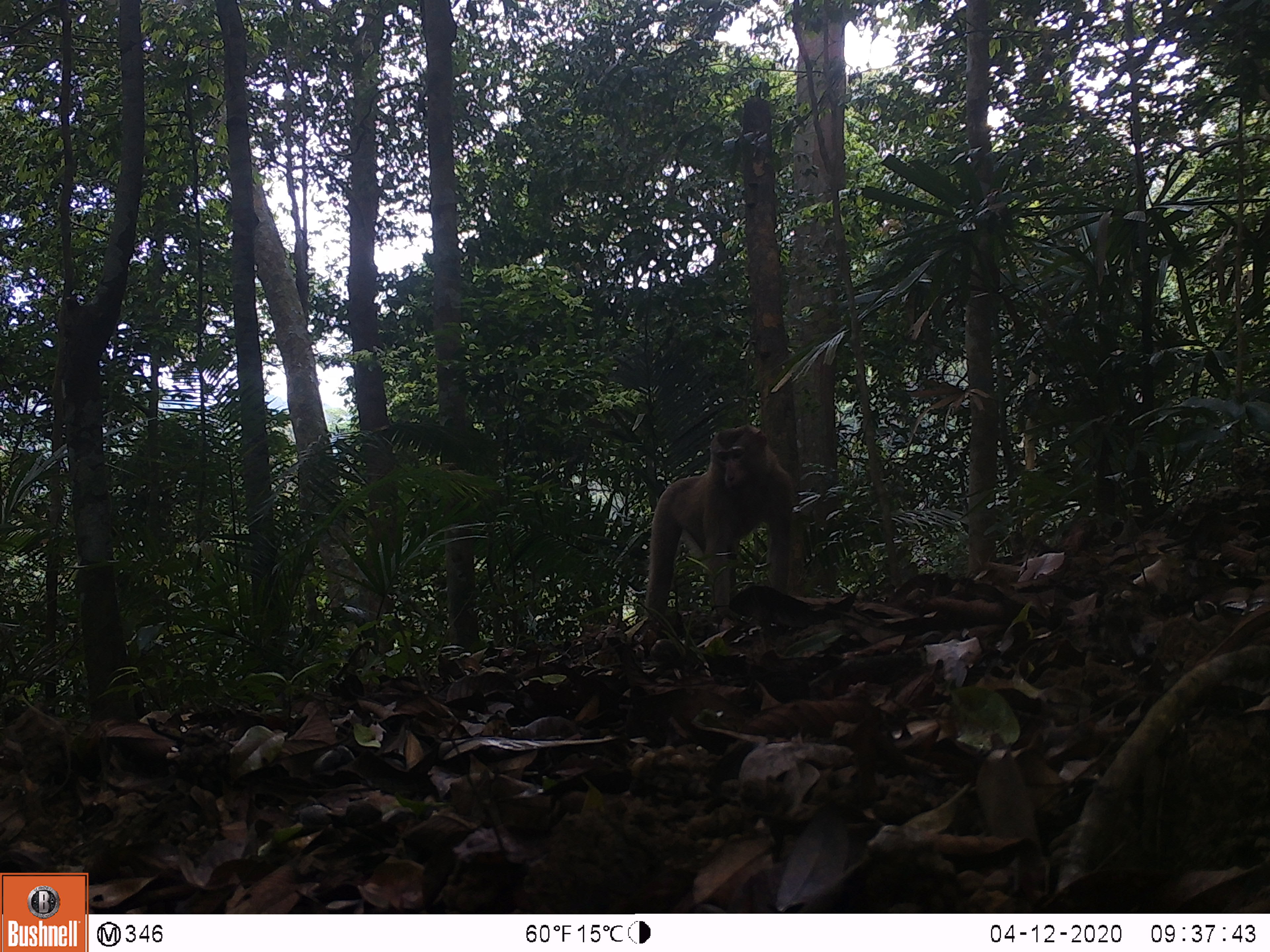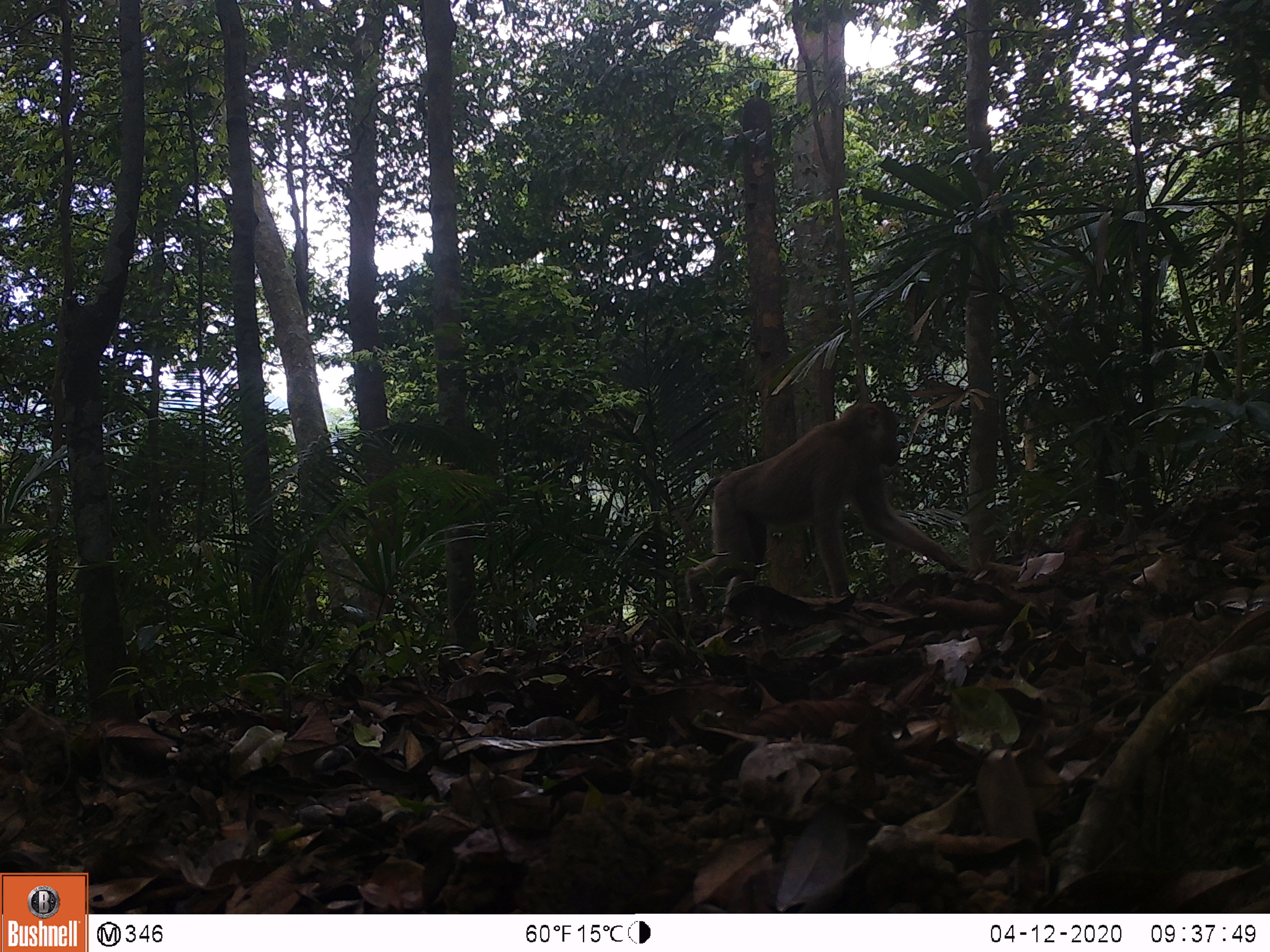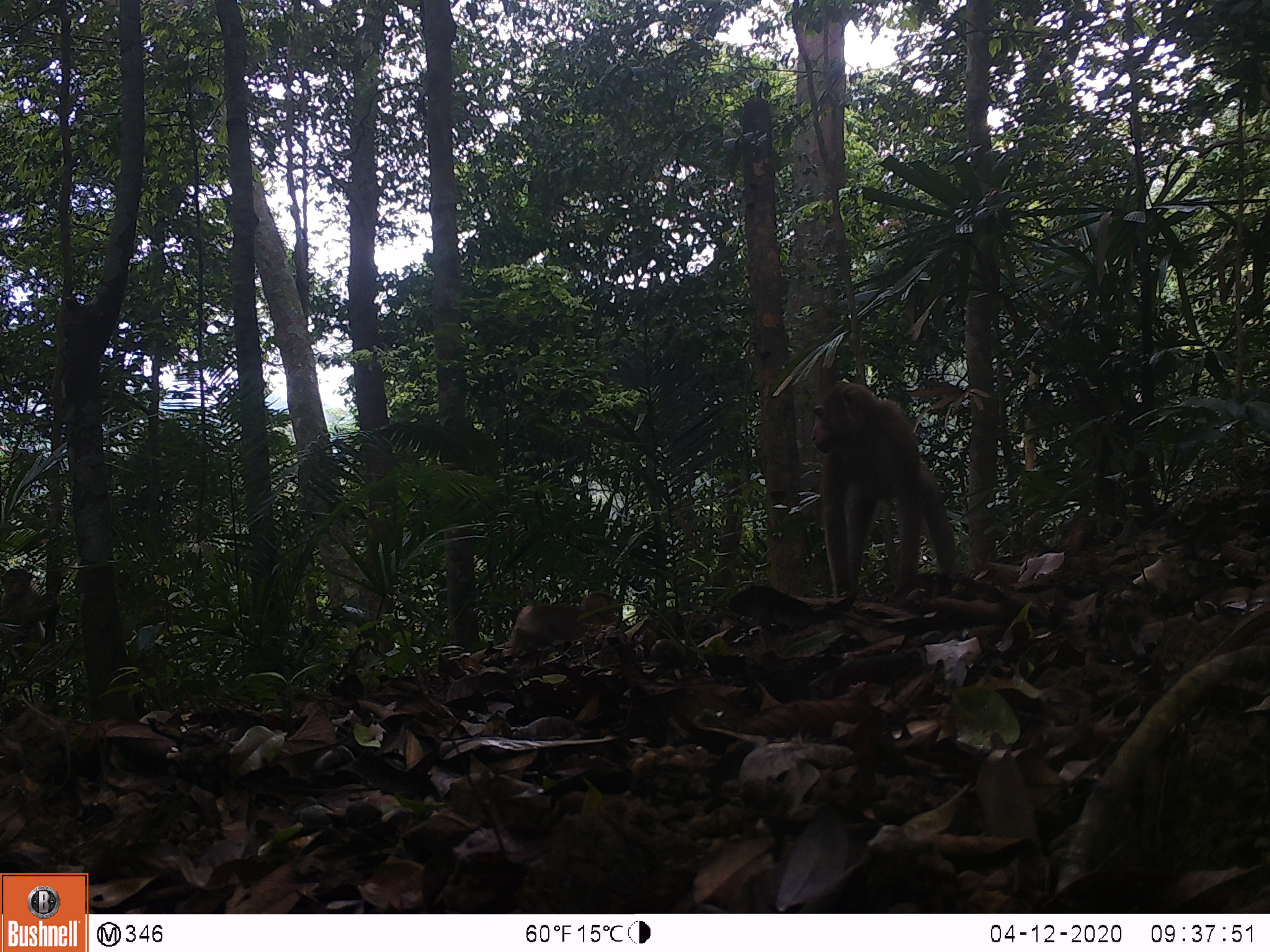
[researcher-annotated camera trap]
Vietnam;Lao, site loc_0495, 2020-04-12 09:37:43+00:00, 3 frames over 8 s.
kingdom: Animalia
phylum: Chordata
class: Mammalia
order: Primates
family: Cercopithecidae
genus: Macaca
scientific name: Macaca nemestrina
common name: pig-tailed macaque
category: pig tailed macaque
Pig tailed macaque (pig-tailed macaque) (Macaca nemestrina). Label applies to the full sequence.